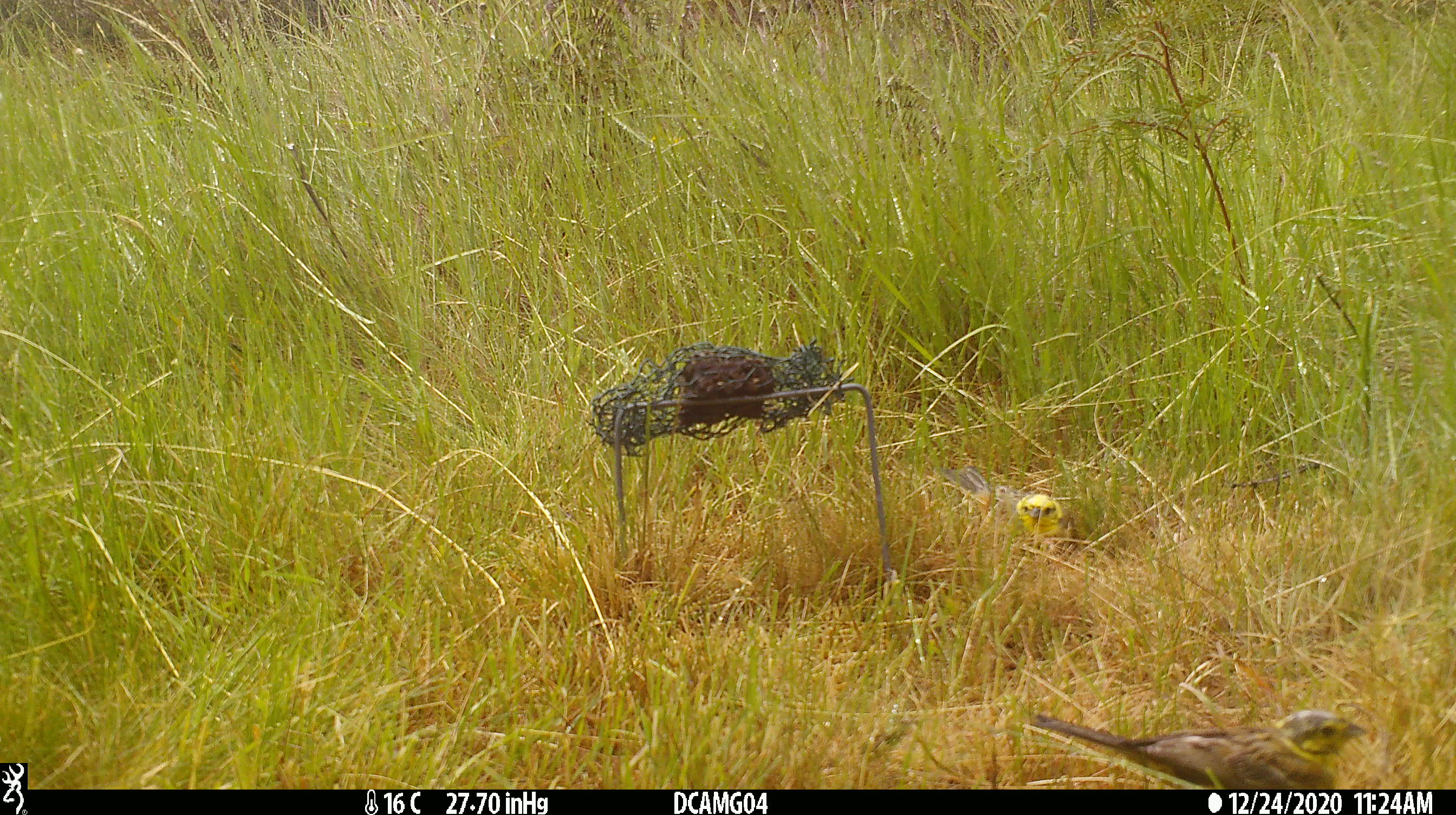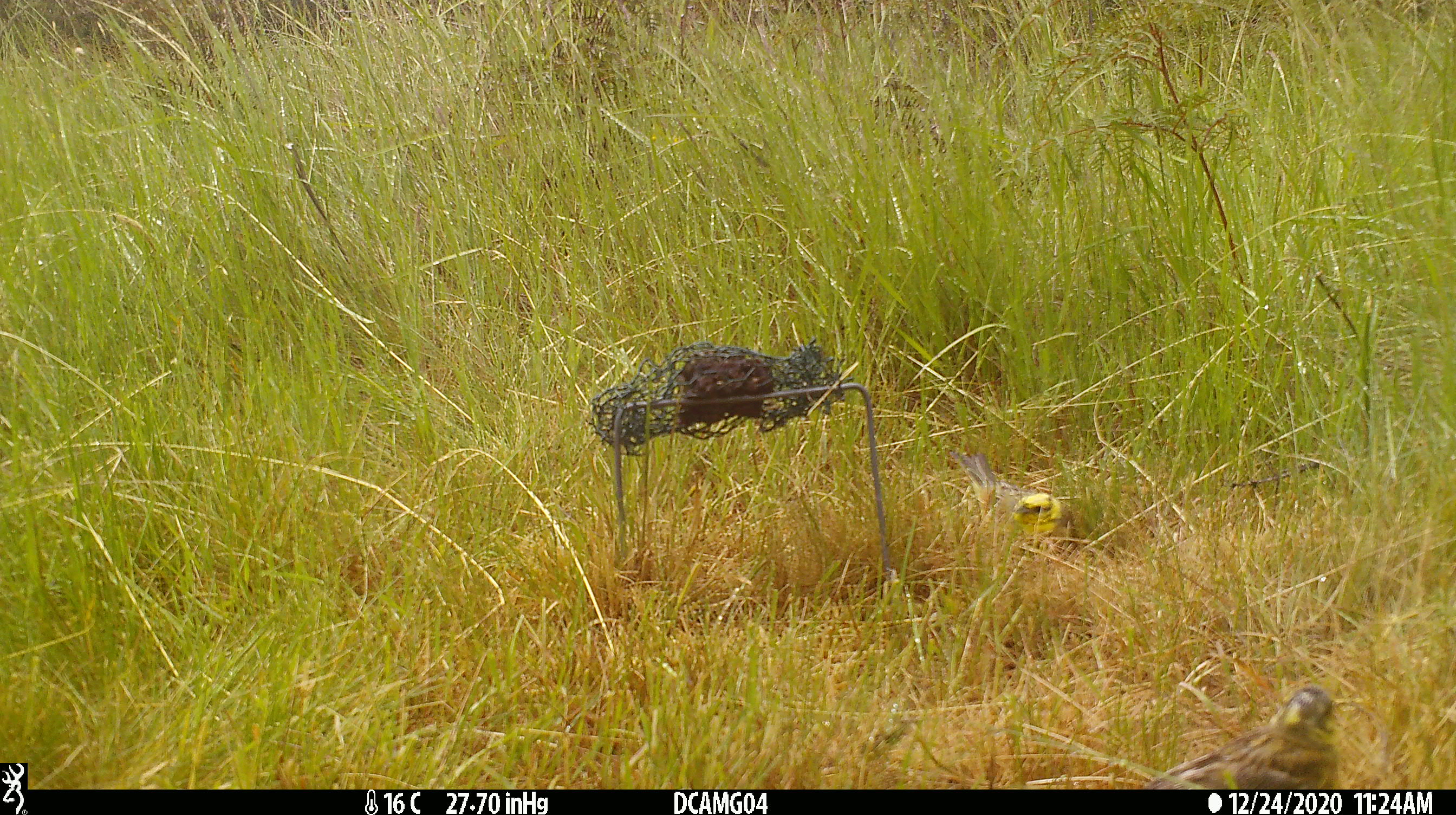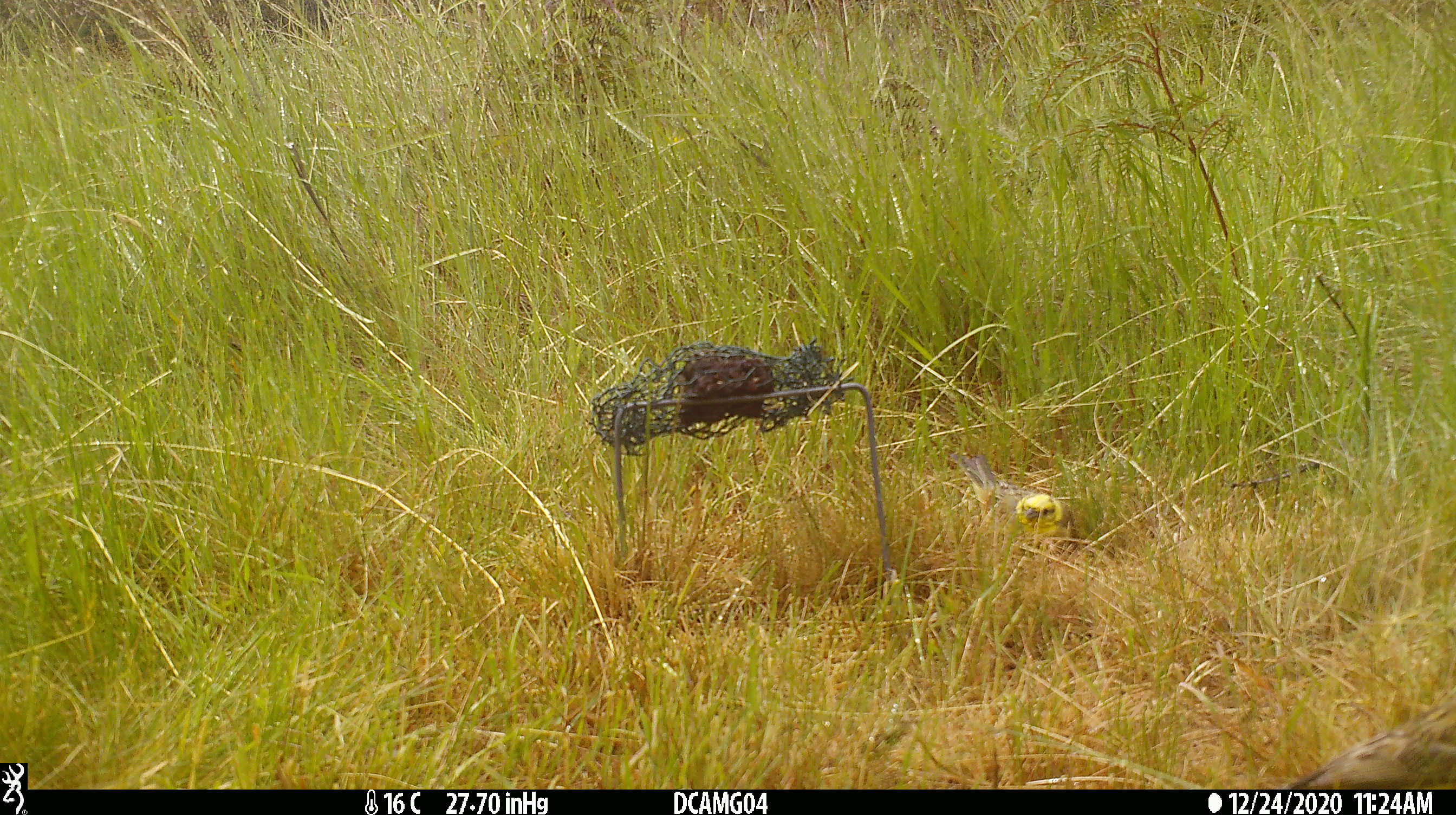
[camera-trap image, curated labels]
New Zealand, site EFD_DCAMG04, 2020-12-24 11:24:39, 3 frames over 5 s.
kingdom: Animalia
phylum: Chordata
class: Aves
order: Passeriformes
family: Emberizidae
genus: Emberiza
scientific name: Emberiza citrinella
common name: yellowhammer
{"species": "yellowhammer (Emberiza citrinella)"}